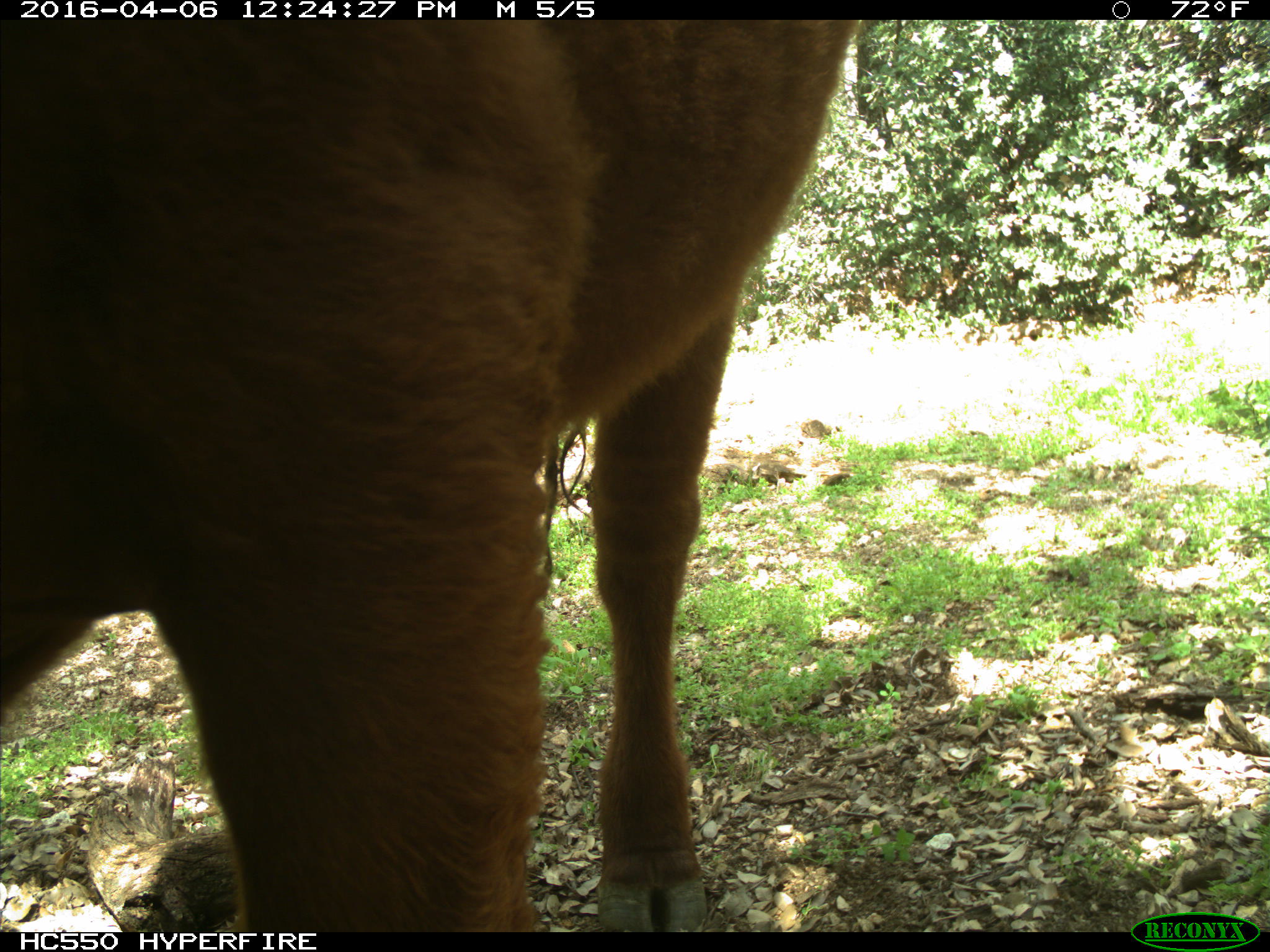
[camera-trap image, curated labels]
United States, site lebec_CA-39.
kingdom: Animalia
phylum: Chordata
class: Mammalia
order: Artiodactyla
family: Bovidae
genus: Bos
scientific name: Bos taurus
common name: domestic cow